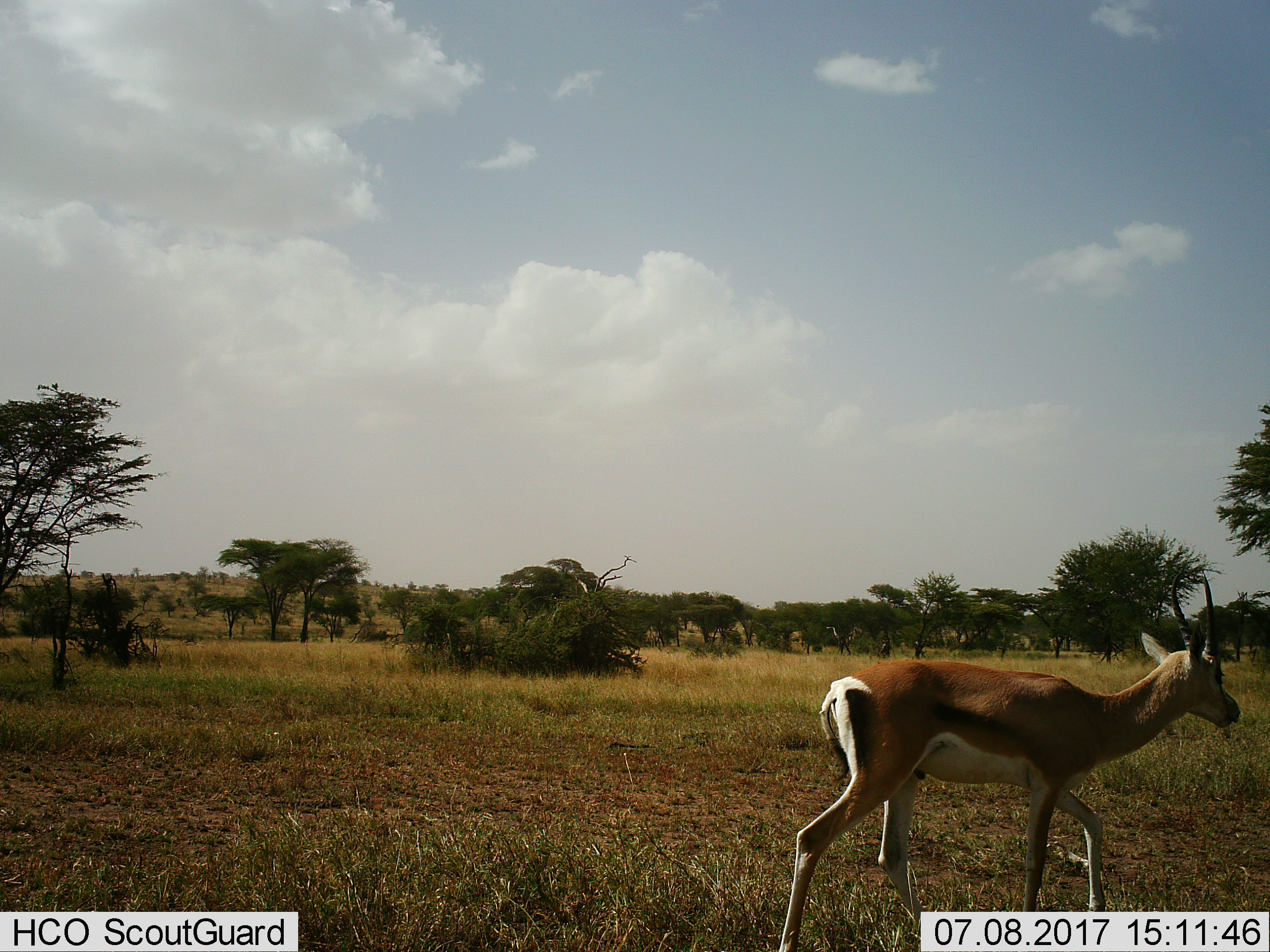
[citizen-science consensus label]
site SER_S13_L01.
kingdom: Animalia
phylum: Chordata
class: Mammalia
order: Artiodactyla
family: Bovidae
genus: Nanger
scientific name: Nanger granti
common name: grant's gazelle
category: gazellegrants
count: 1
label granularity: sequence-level